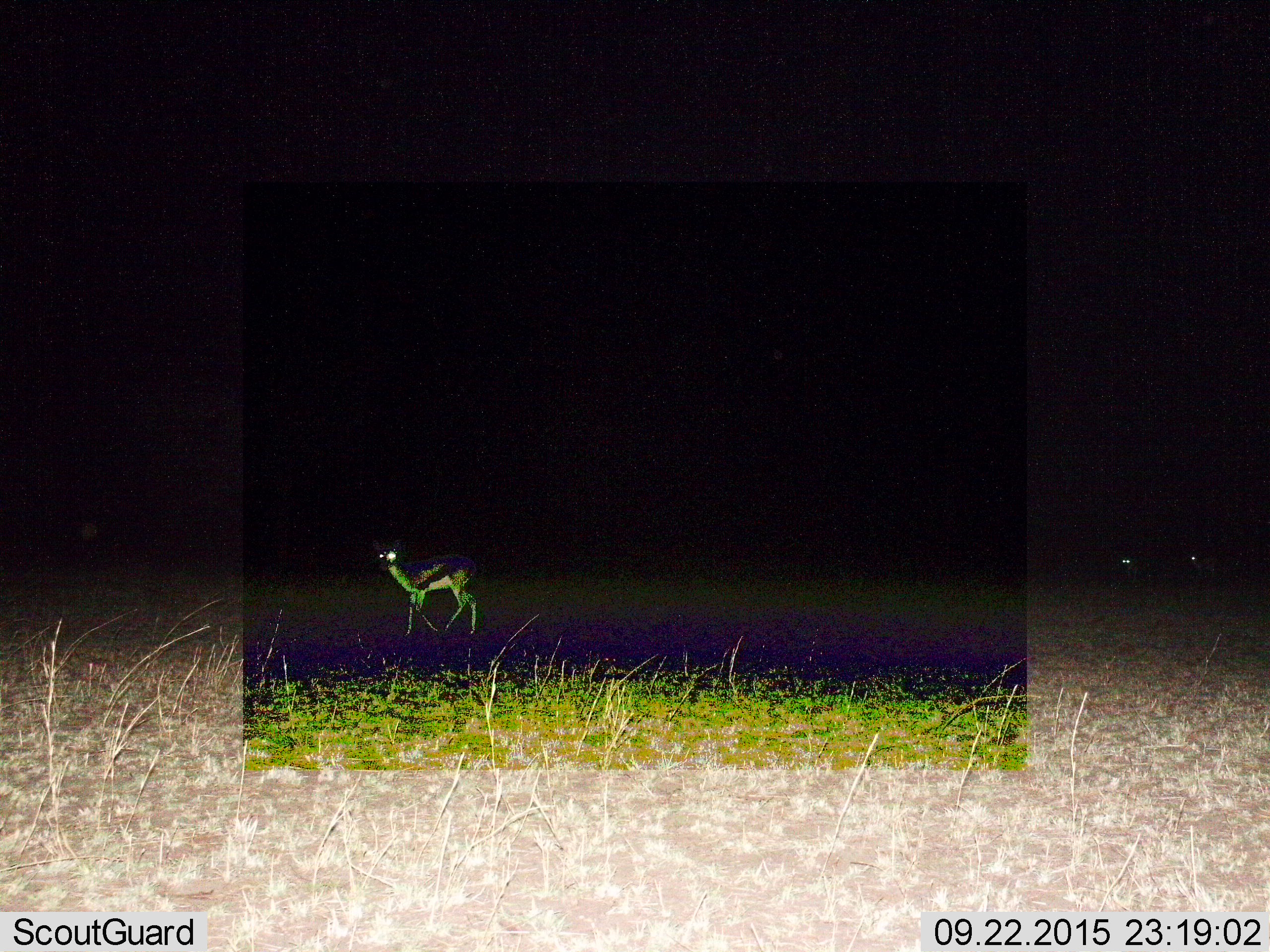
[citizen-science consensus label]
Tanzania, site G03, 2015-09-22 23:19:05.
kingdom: Animalia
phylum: Chordata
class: Mammalia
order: Artiodactyla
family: Bovidae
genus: Eudorcas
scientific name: Eudorcas thomsonii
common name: thomson's gazelle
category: gazellethomsons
Gazellethomsons (thomson's gazelle) (Eudorcas thomsonii), count 1. Behavior (volunteer vote fractions): standing 47%, resting 0%, moving 76%, interacting 0%. Young present (vote fraction): 0%. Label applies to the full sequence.